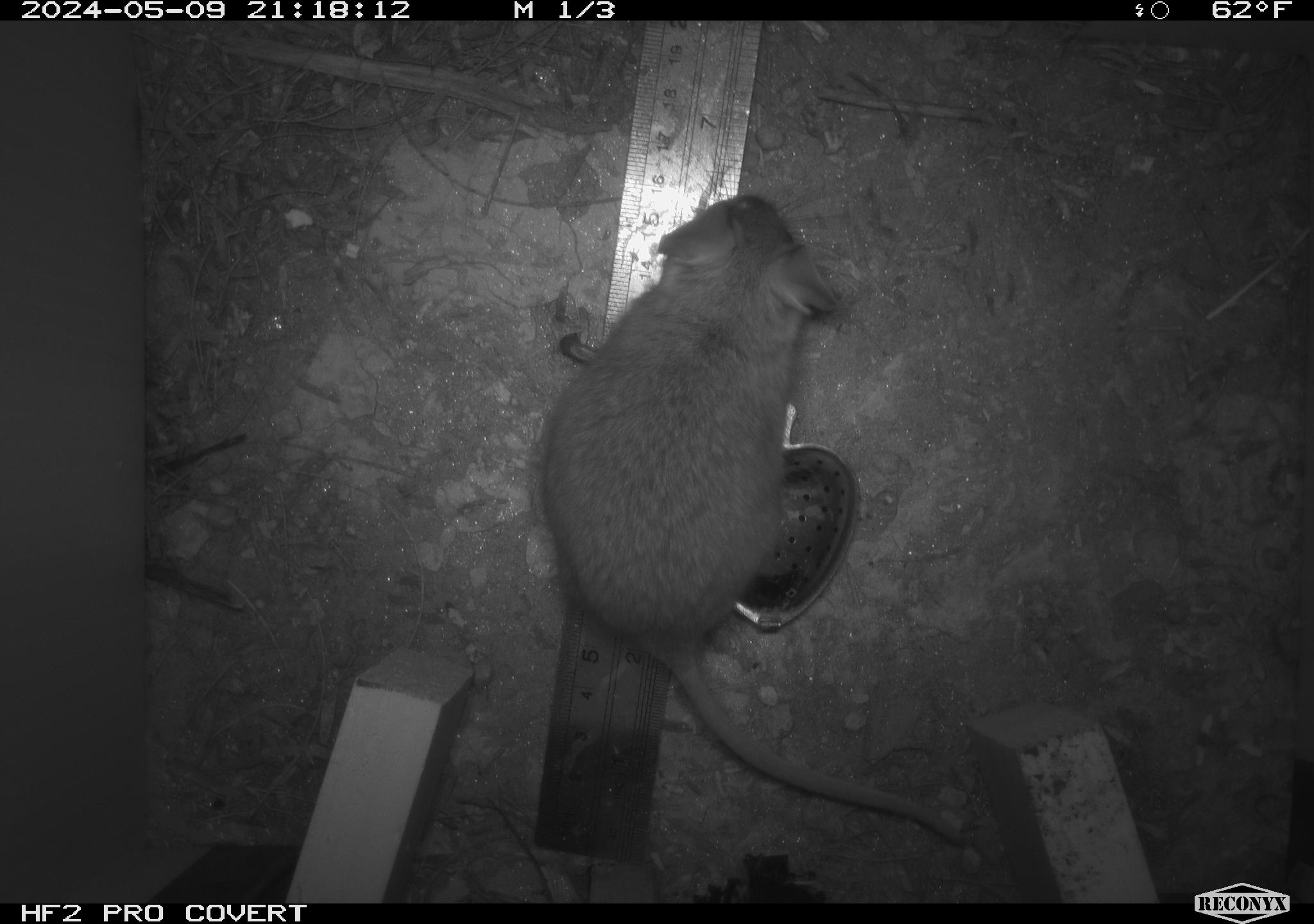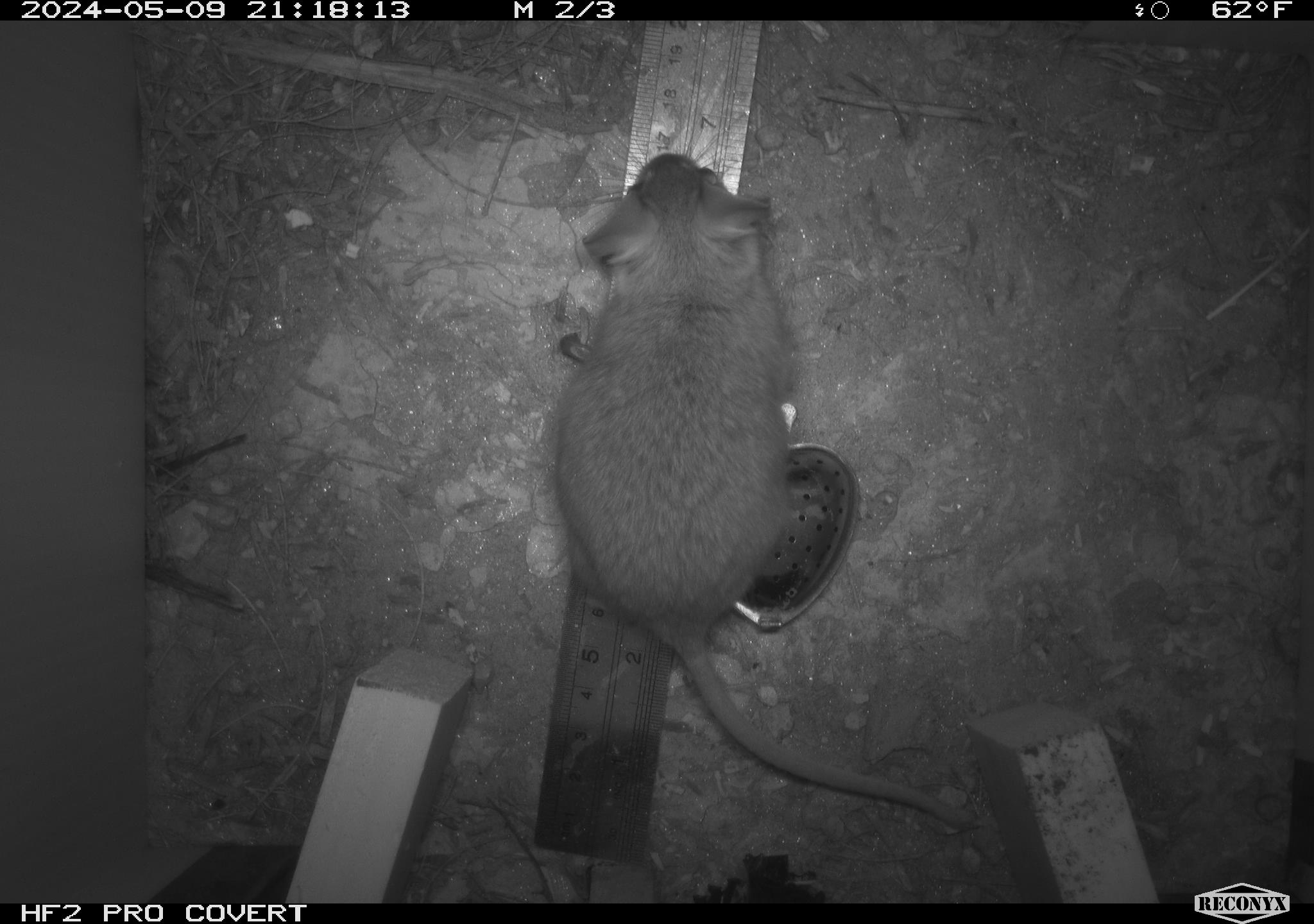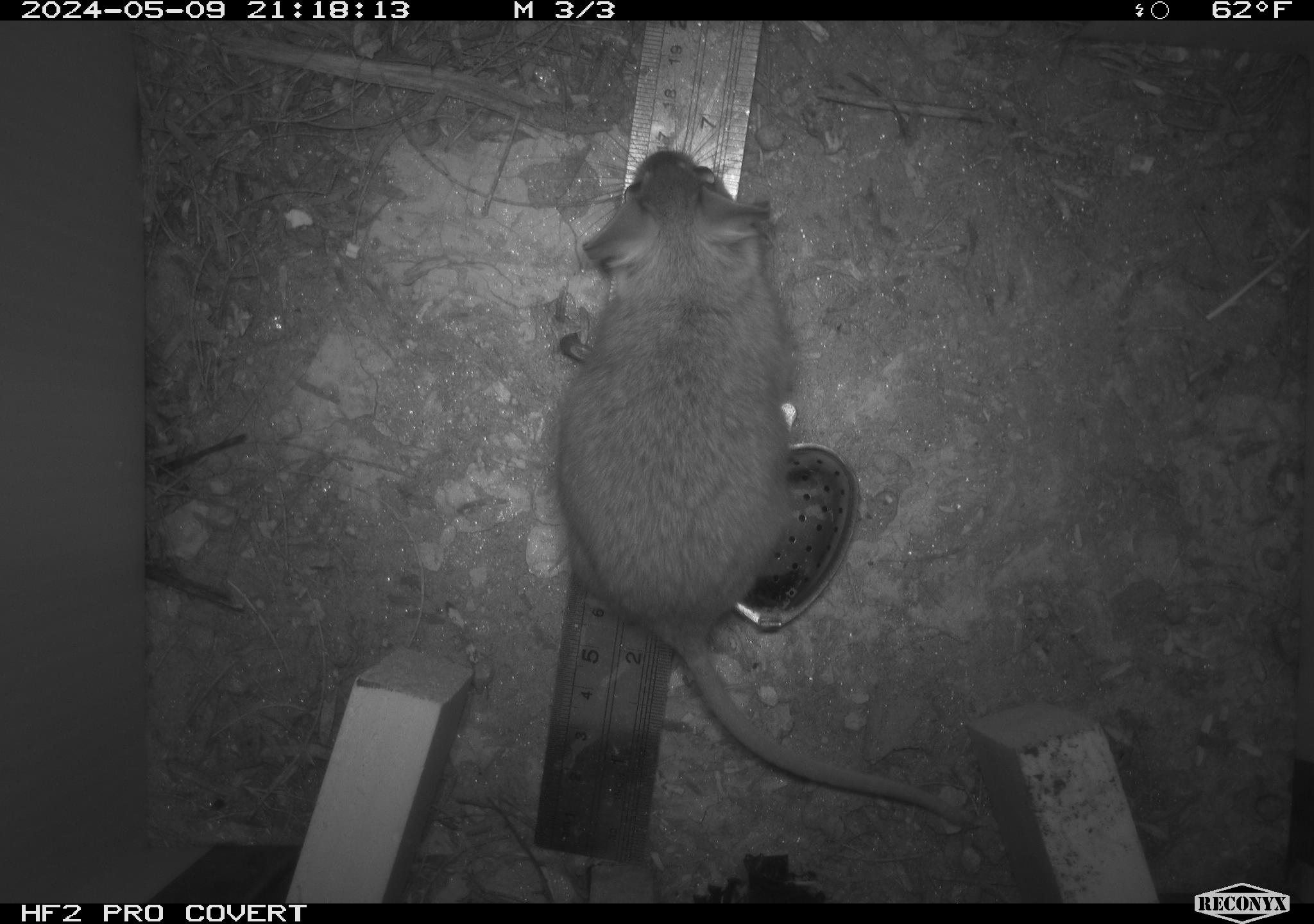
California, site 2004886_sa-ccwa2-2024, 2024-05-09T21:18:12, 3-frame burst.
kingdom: Animalia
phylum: Chordata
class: Mammalia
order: Rodentia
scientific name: Rodentia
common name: woodrat or rat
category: woodrat or rat species